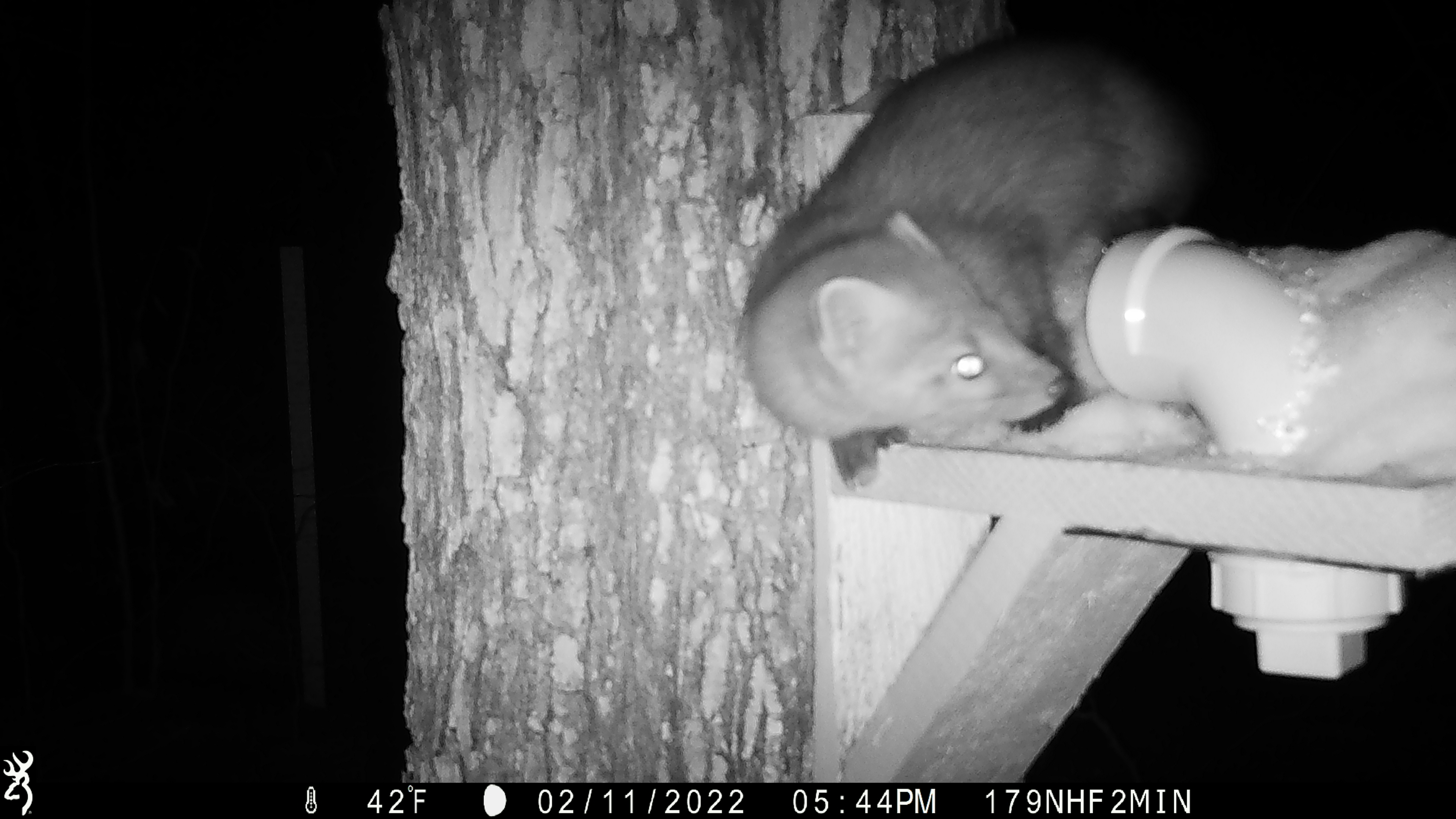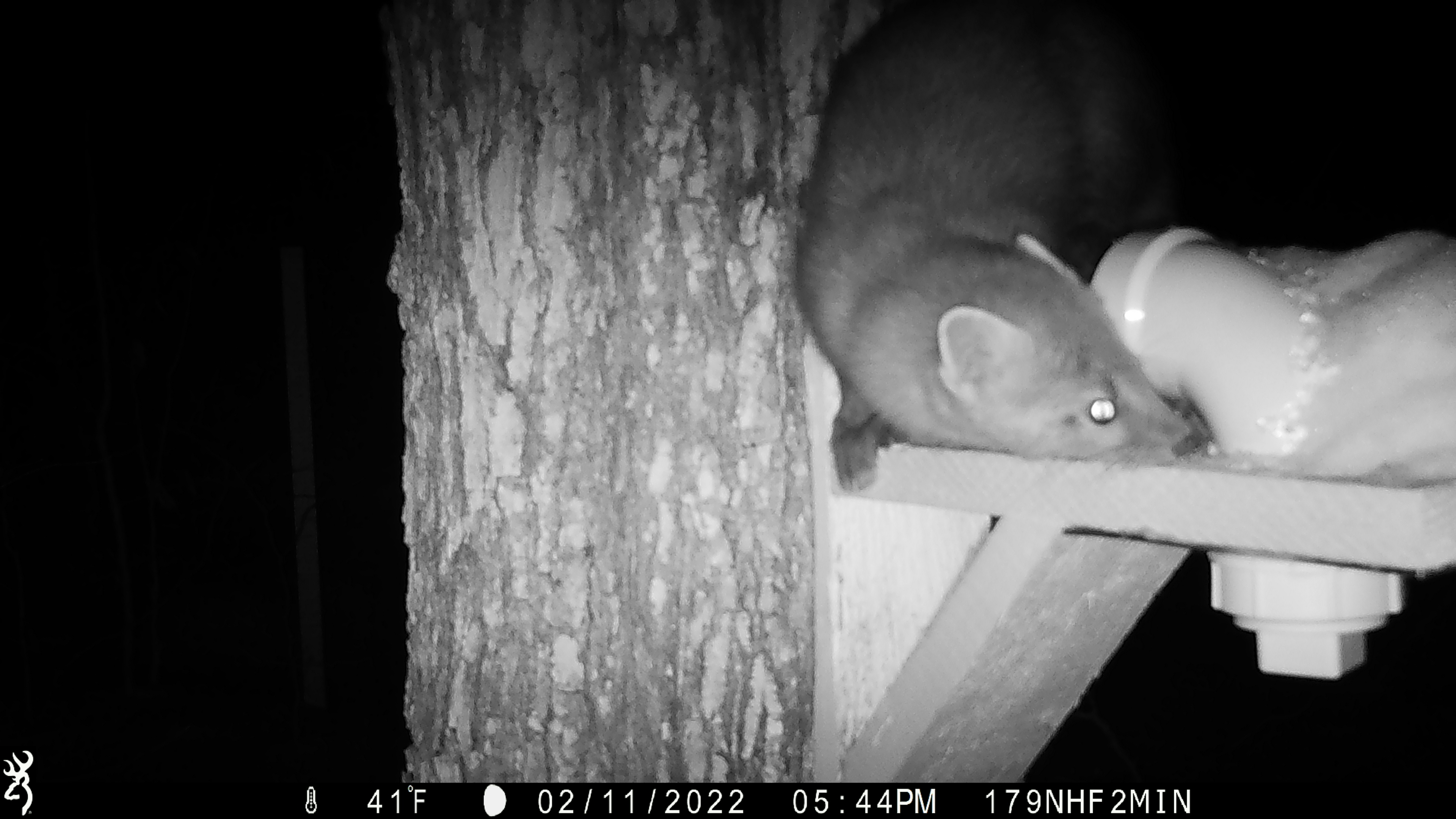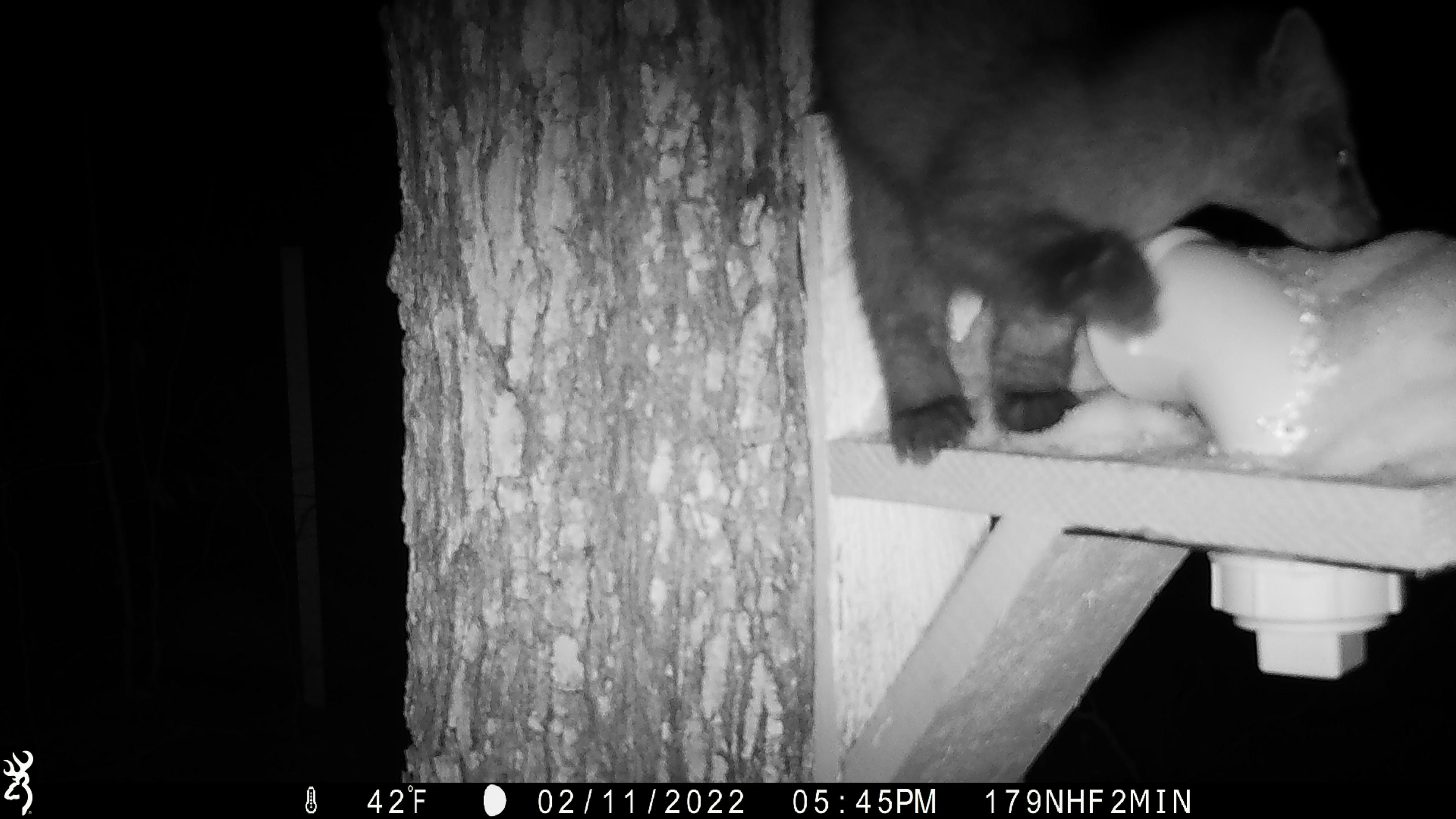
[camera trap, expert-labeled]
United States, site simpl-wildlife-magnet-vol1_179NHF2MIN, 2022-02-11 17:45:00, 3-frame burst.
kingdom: Animalia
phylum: Chordata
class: Mammalia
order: Carnivora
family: Mustelidae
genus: Martes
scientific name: Martes americana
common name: american marten